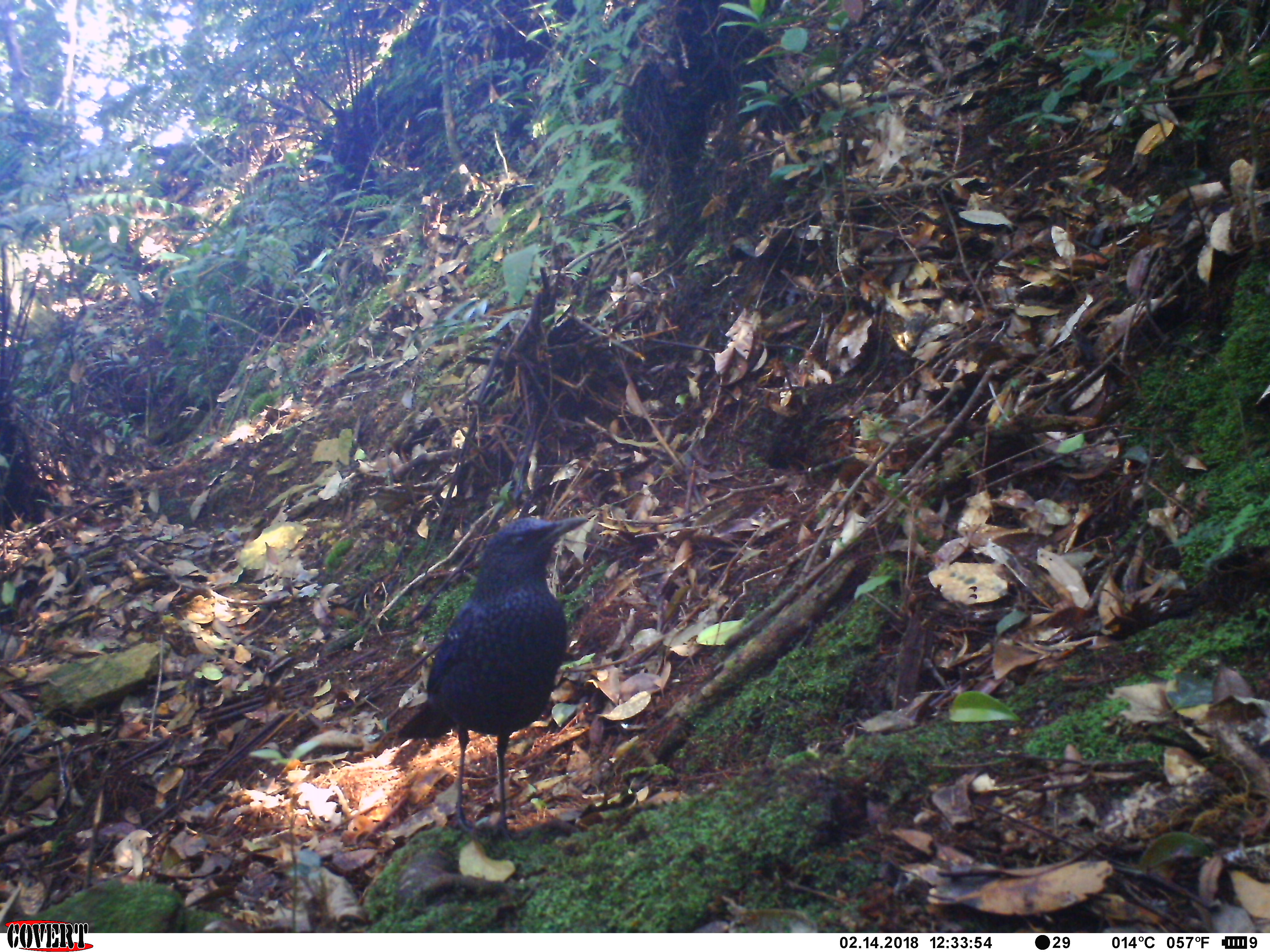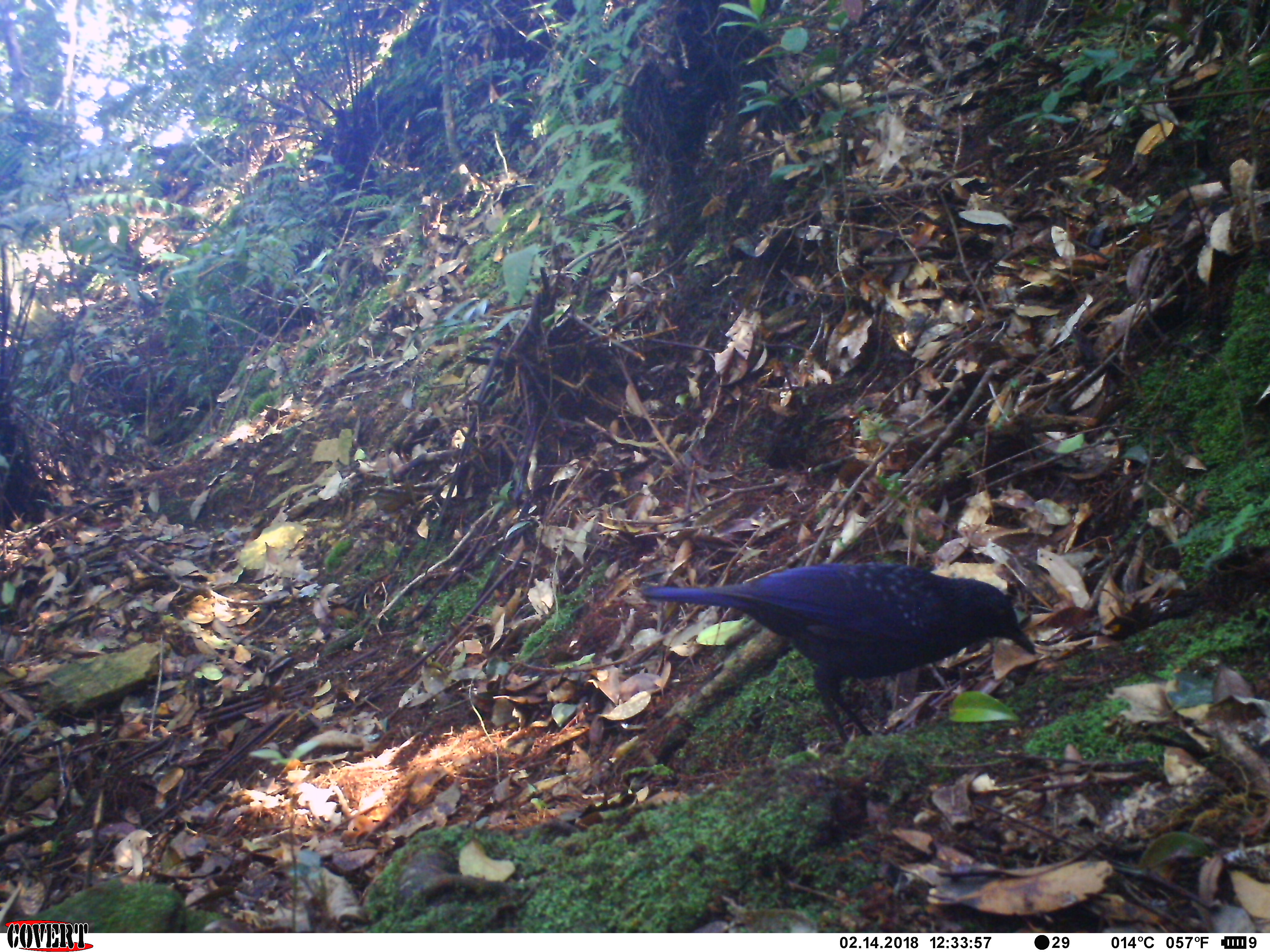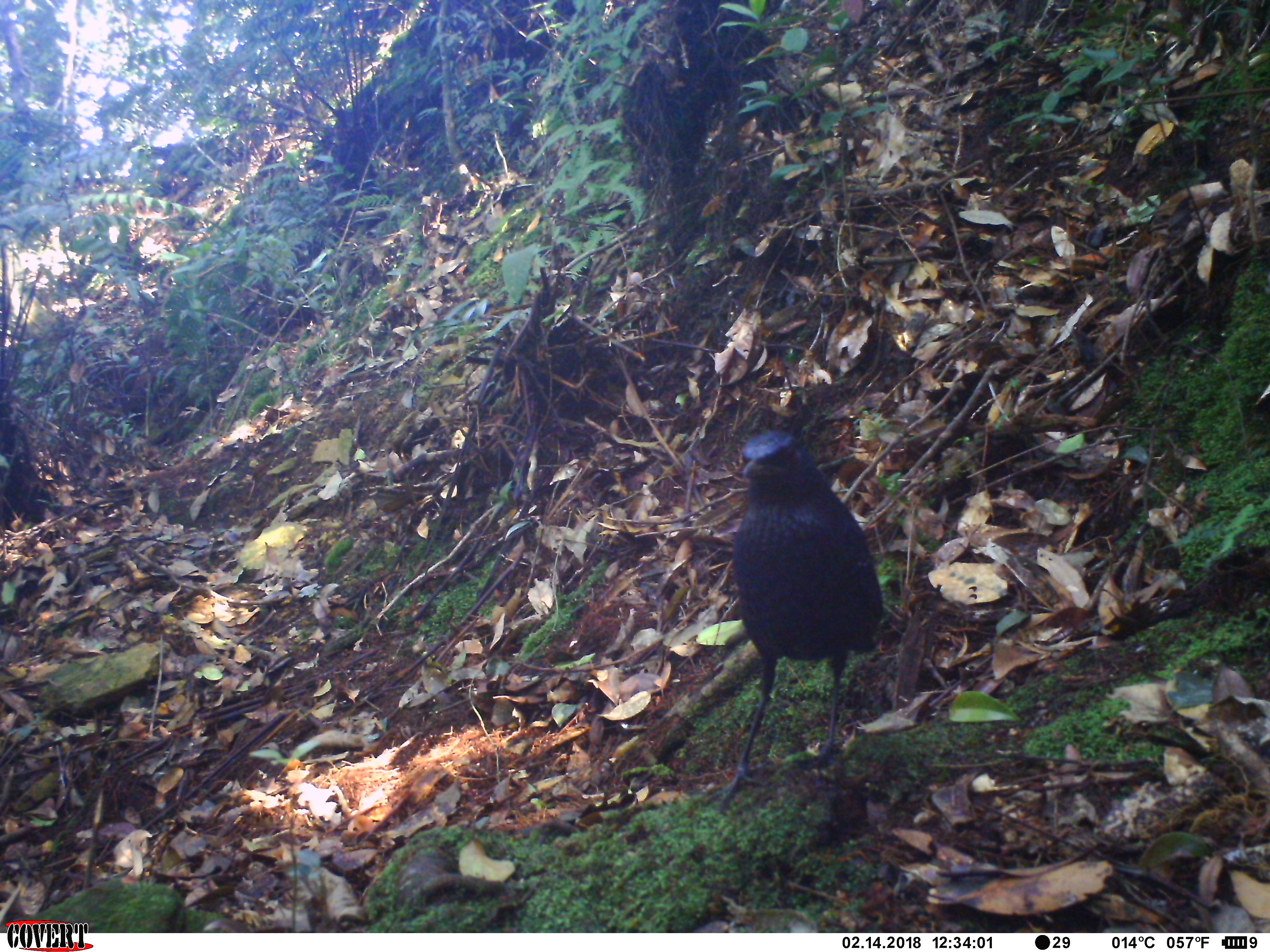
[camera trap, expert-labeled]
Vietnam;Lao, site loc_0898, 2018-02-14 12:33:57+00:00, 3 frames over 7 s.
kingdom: Animalia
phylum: Chordata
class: Aves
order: Passeriformes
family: Muscicapidae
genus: Myophonus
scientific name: Myophonus caeruleus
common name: blue whistling thrush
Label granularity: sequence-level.